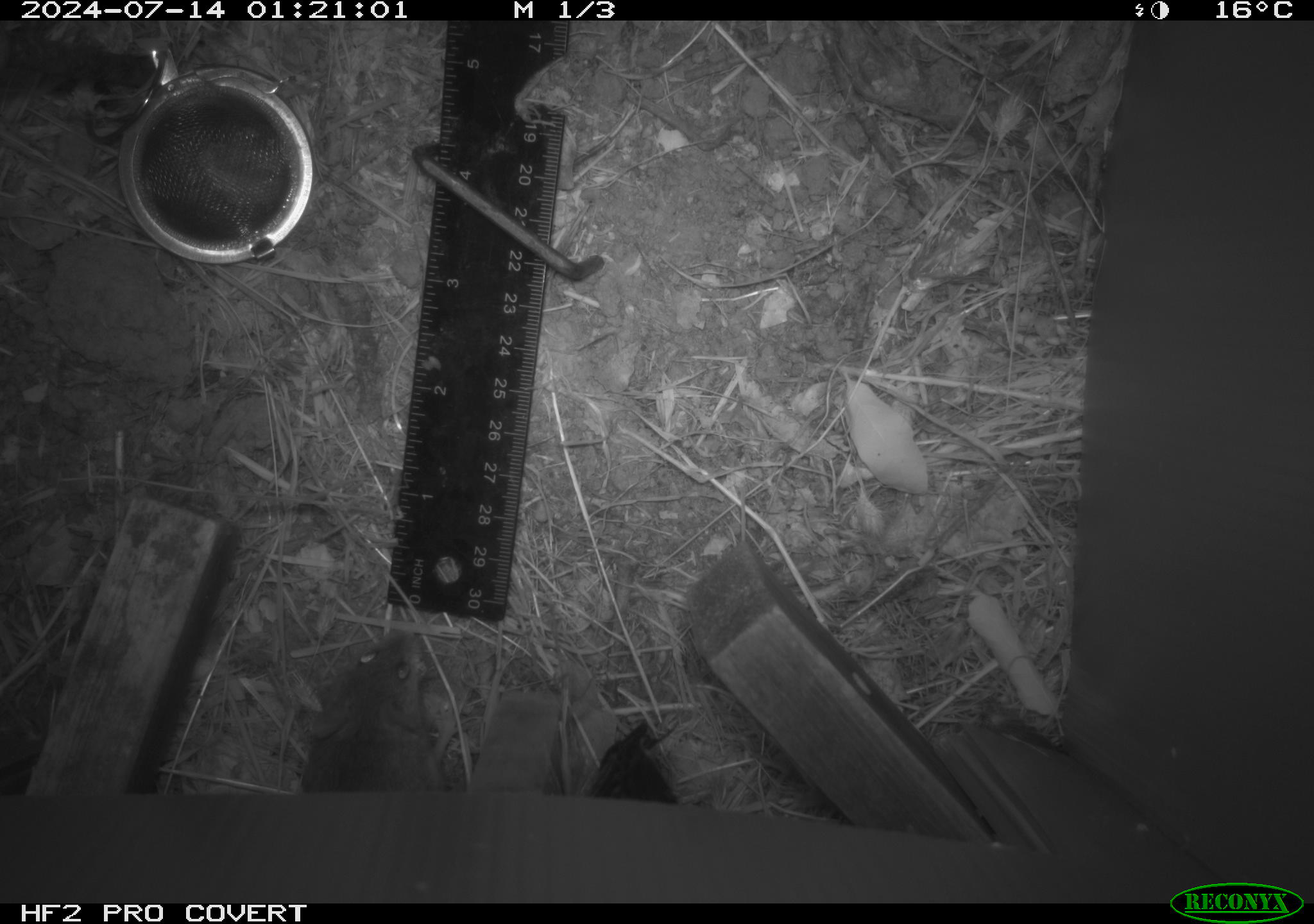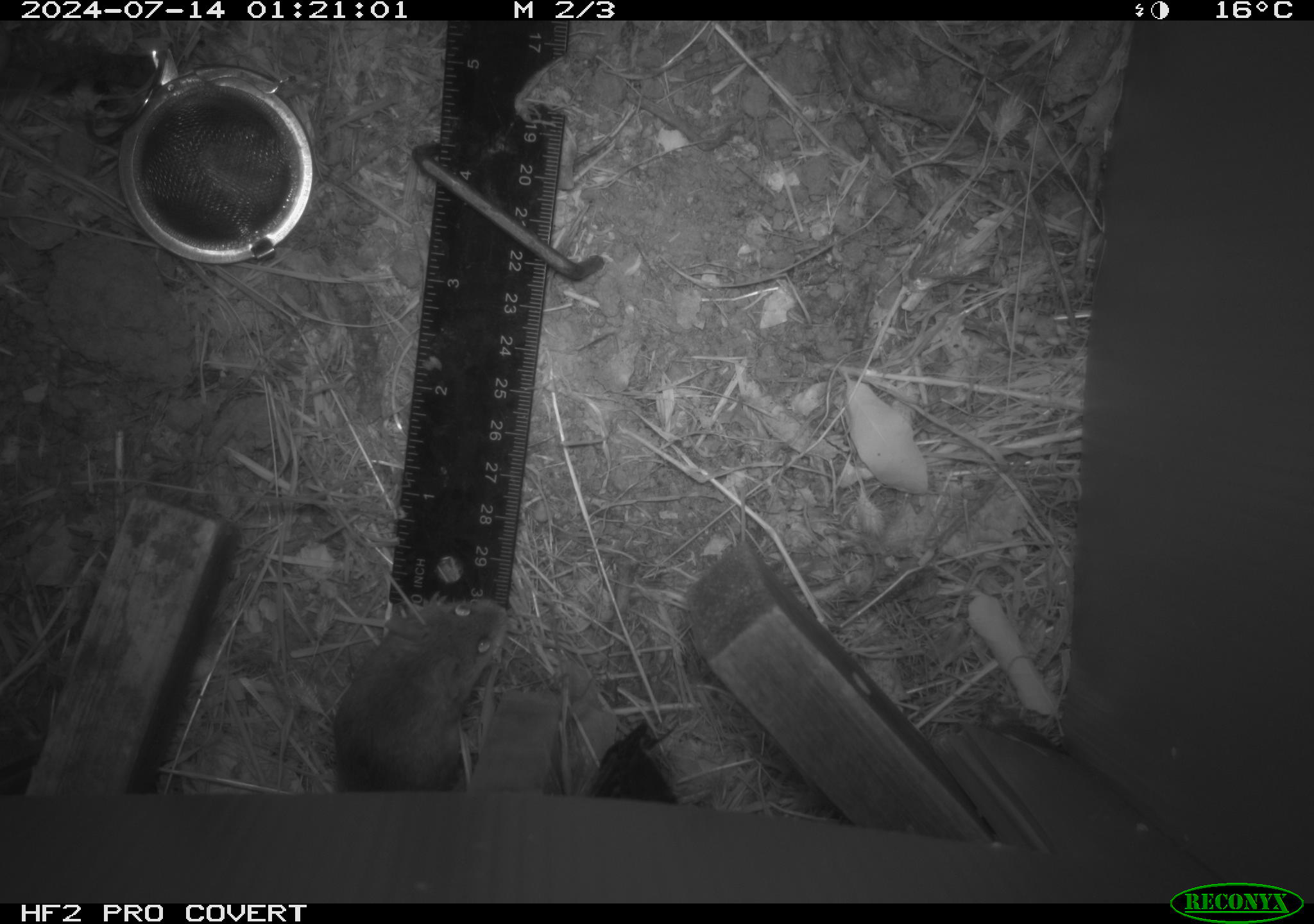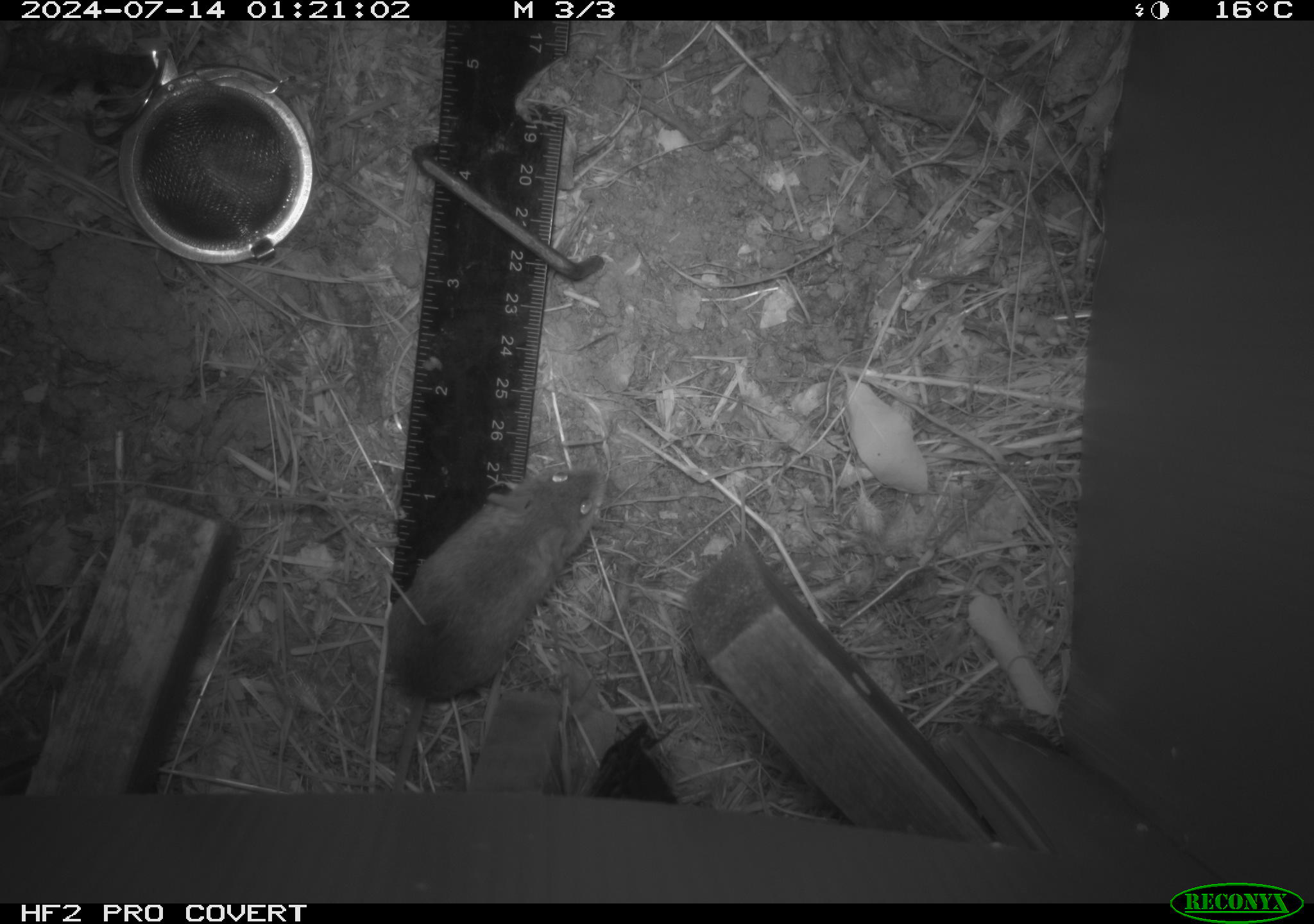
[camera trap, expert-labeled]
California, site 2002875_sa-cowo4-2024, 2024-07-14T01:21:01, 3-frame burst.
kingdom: Animalia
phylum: Chordata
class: Mammalia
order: Rodentia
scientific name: Rodentia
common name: mouse species